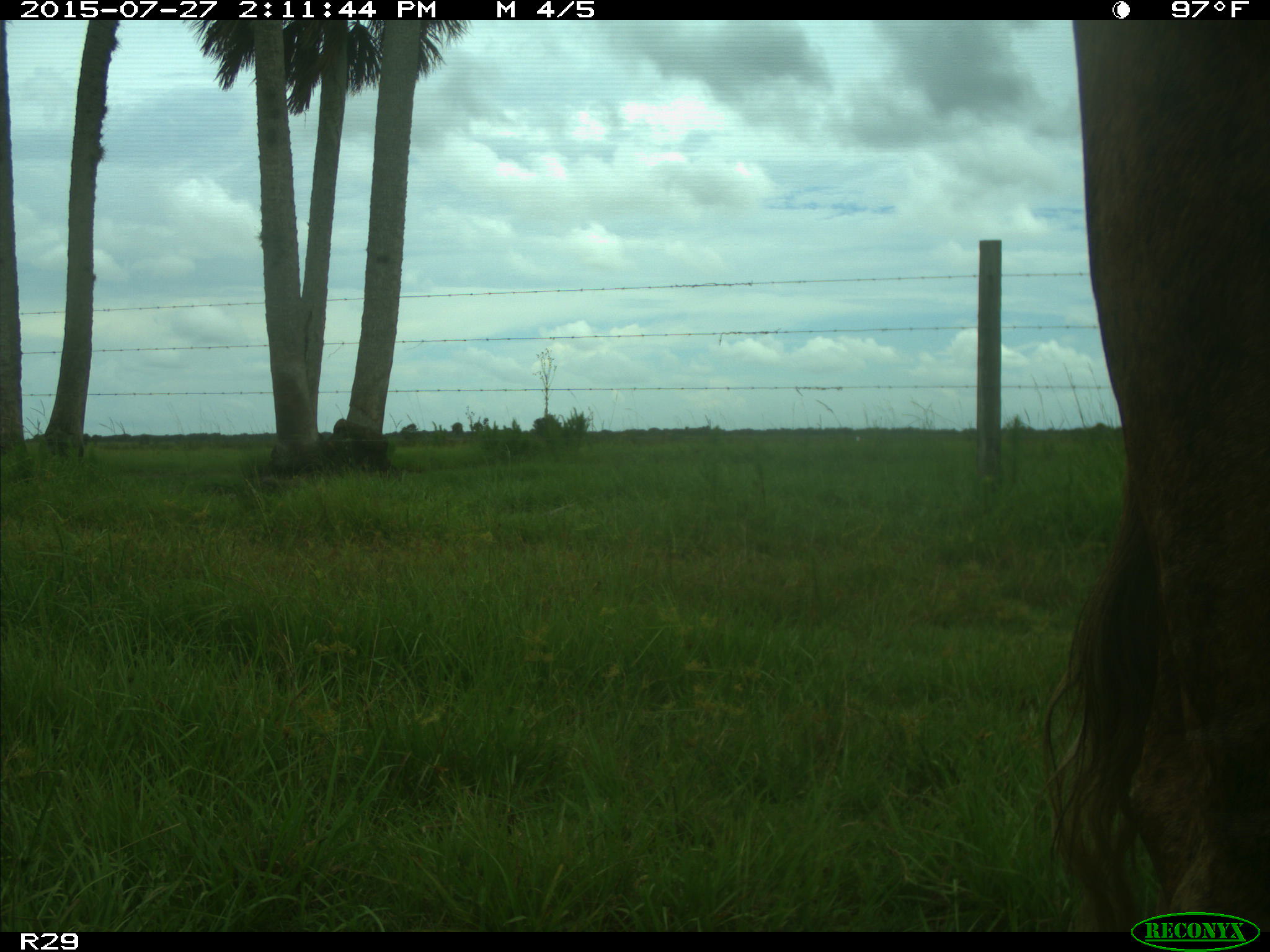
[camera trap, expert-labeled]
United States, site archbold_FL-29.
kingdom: Animalia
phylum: Chordata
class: Mammalia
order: Artiodactyla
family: Bovidae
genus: Bos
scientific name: Bos taurus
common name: domestic cow